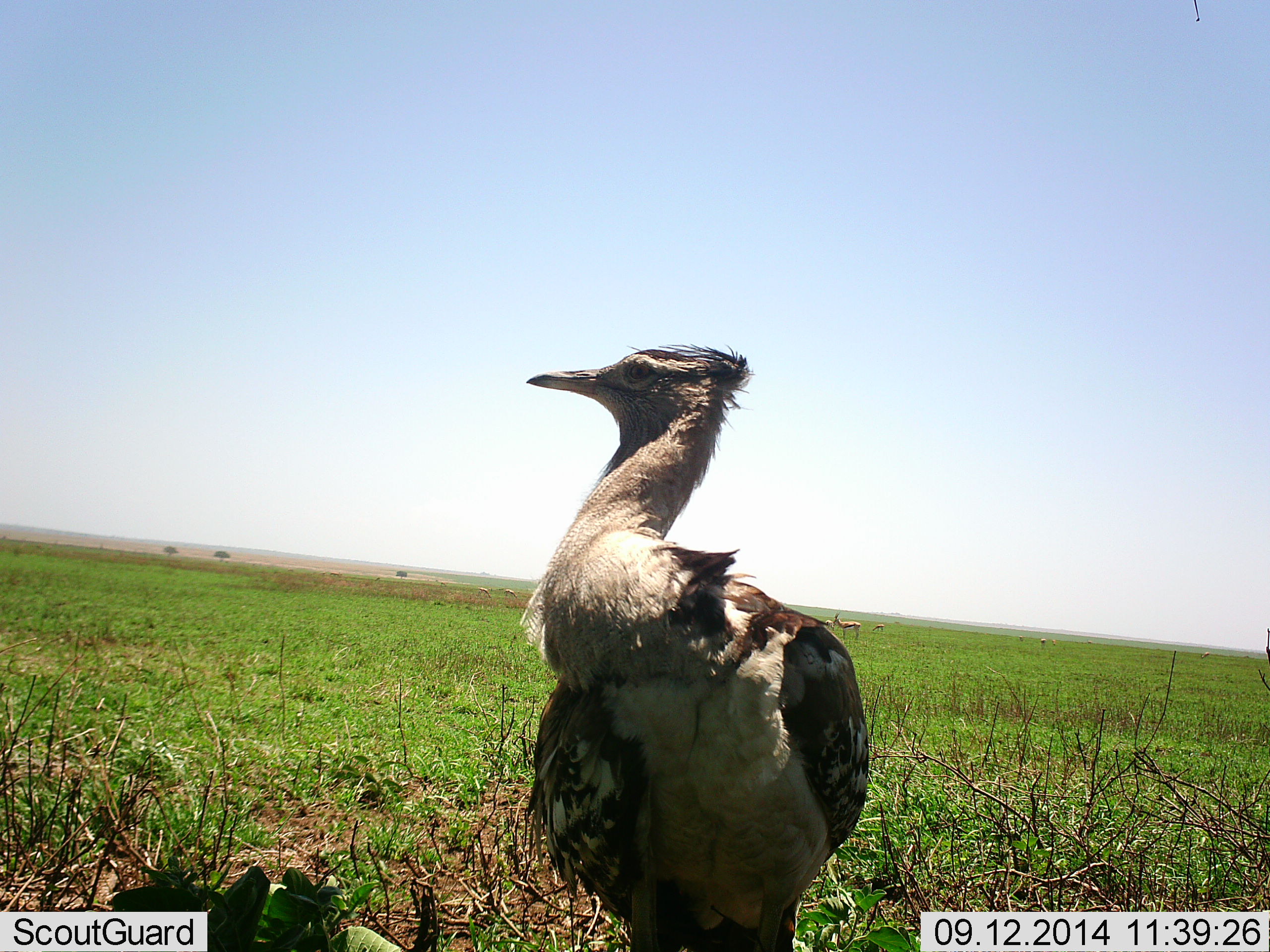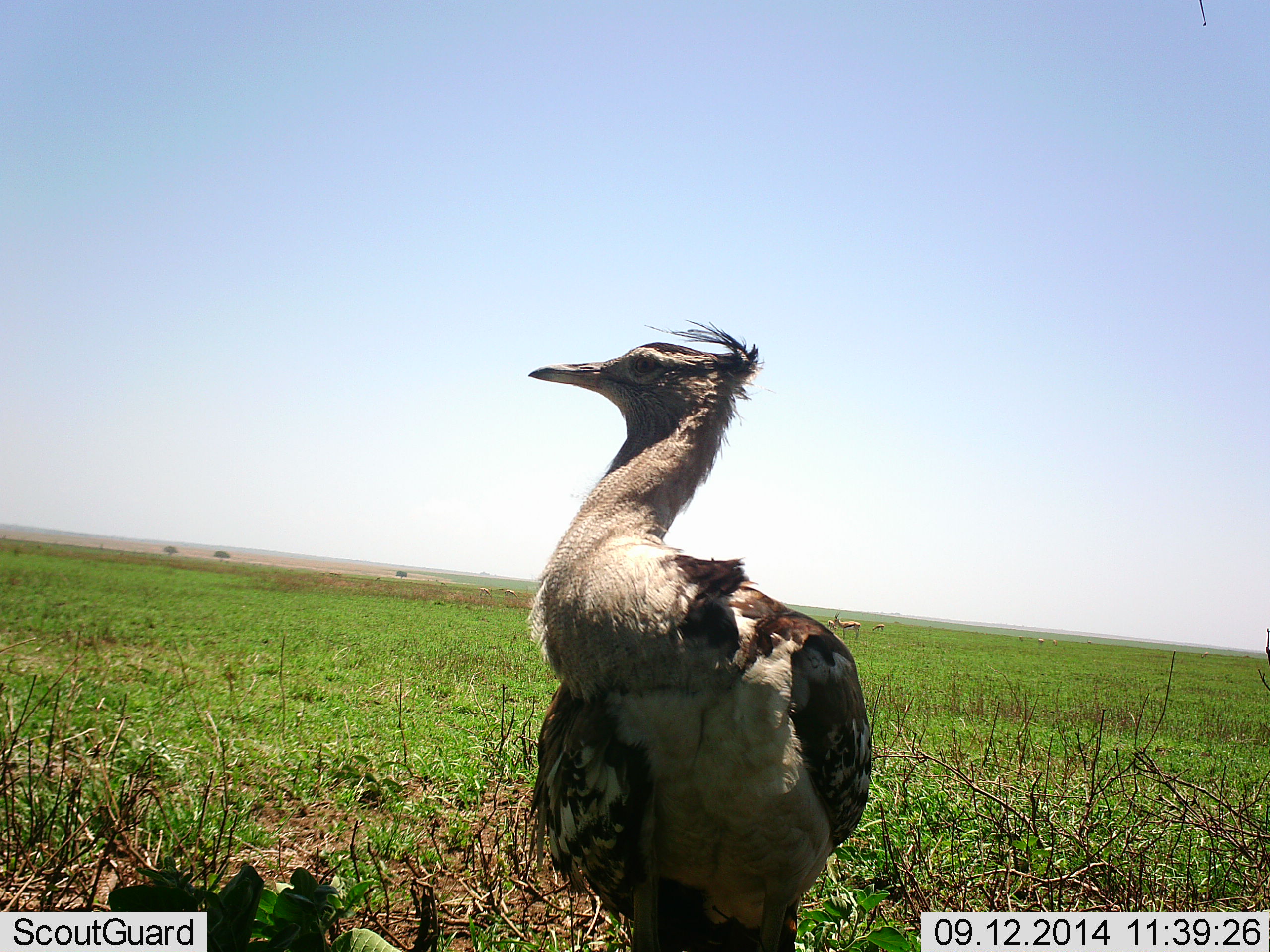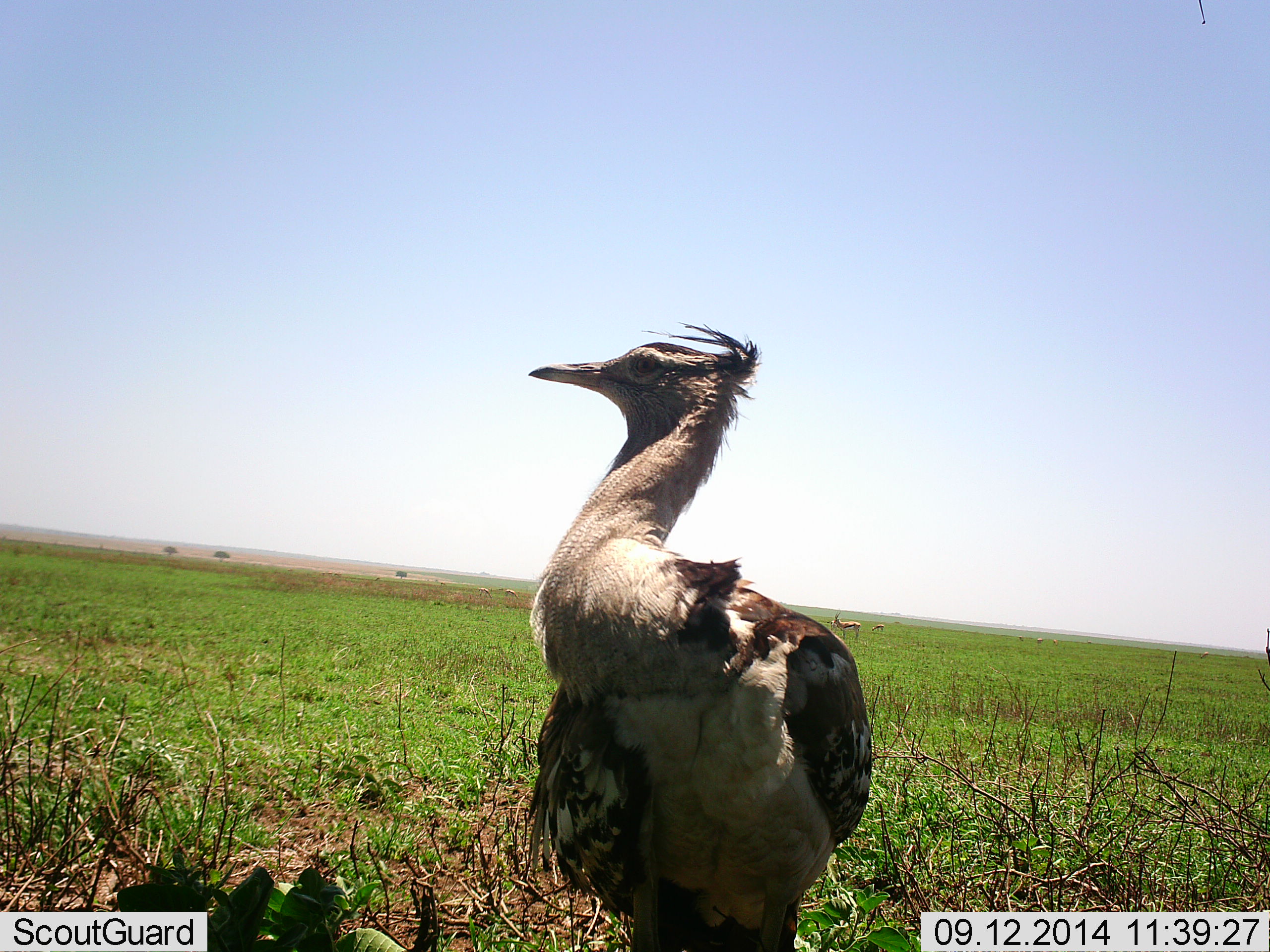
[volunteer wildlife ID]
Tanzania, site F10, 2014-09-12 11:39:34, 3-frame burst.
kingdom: Animalia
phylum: Chordata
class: Aves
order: Otidiformes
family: Otididae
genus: Ardeotis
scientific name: Ardeotis kori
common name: kori bustard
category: koribustard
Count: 1.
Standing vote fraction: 100%.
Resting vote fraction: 0%.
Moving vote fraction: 0%.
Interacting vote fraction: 0%.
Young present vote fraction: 0%.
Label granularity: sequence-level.